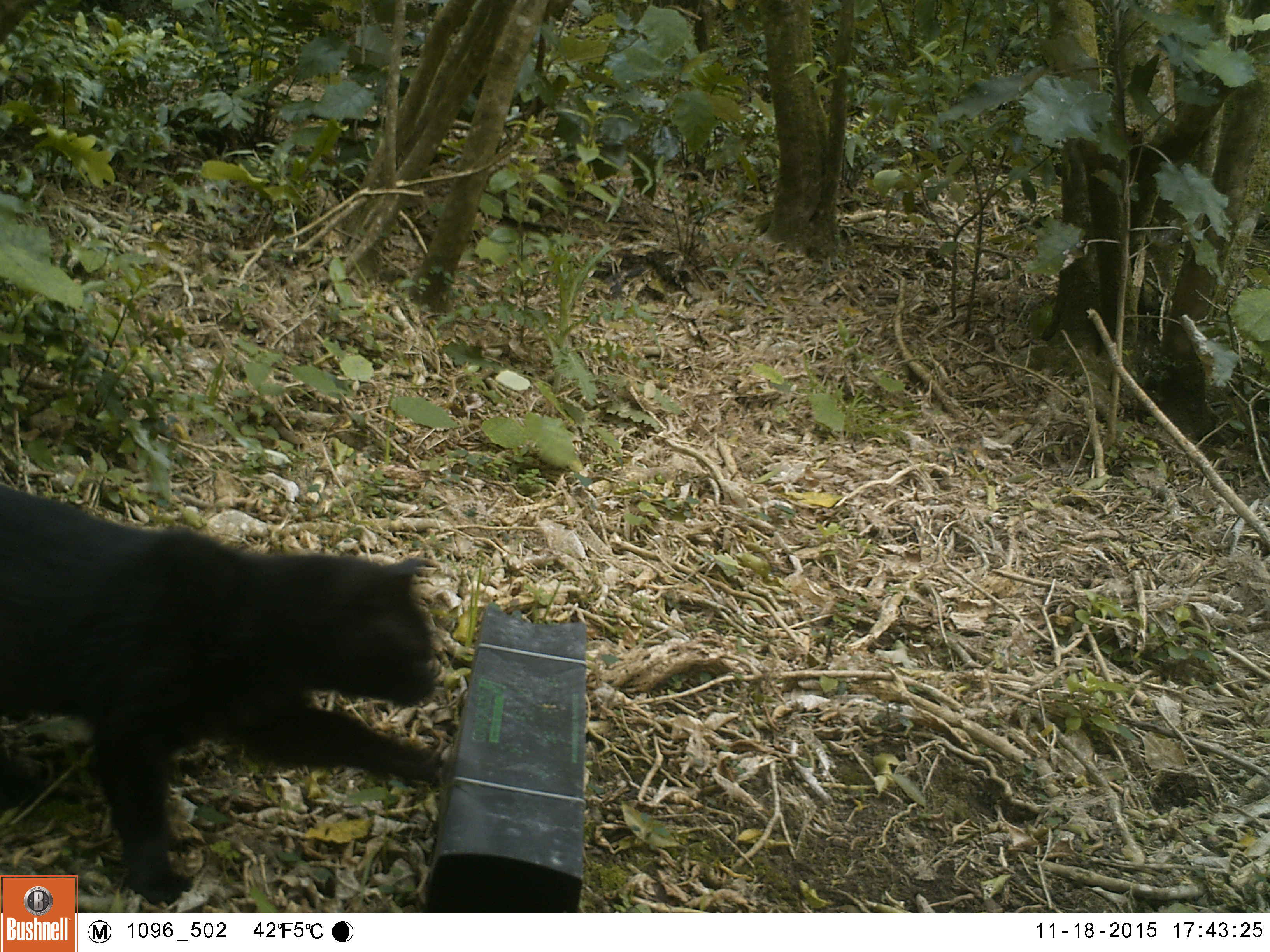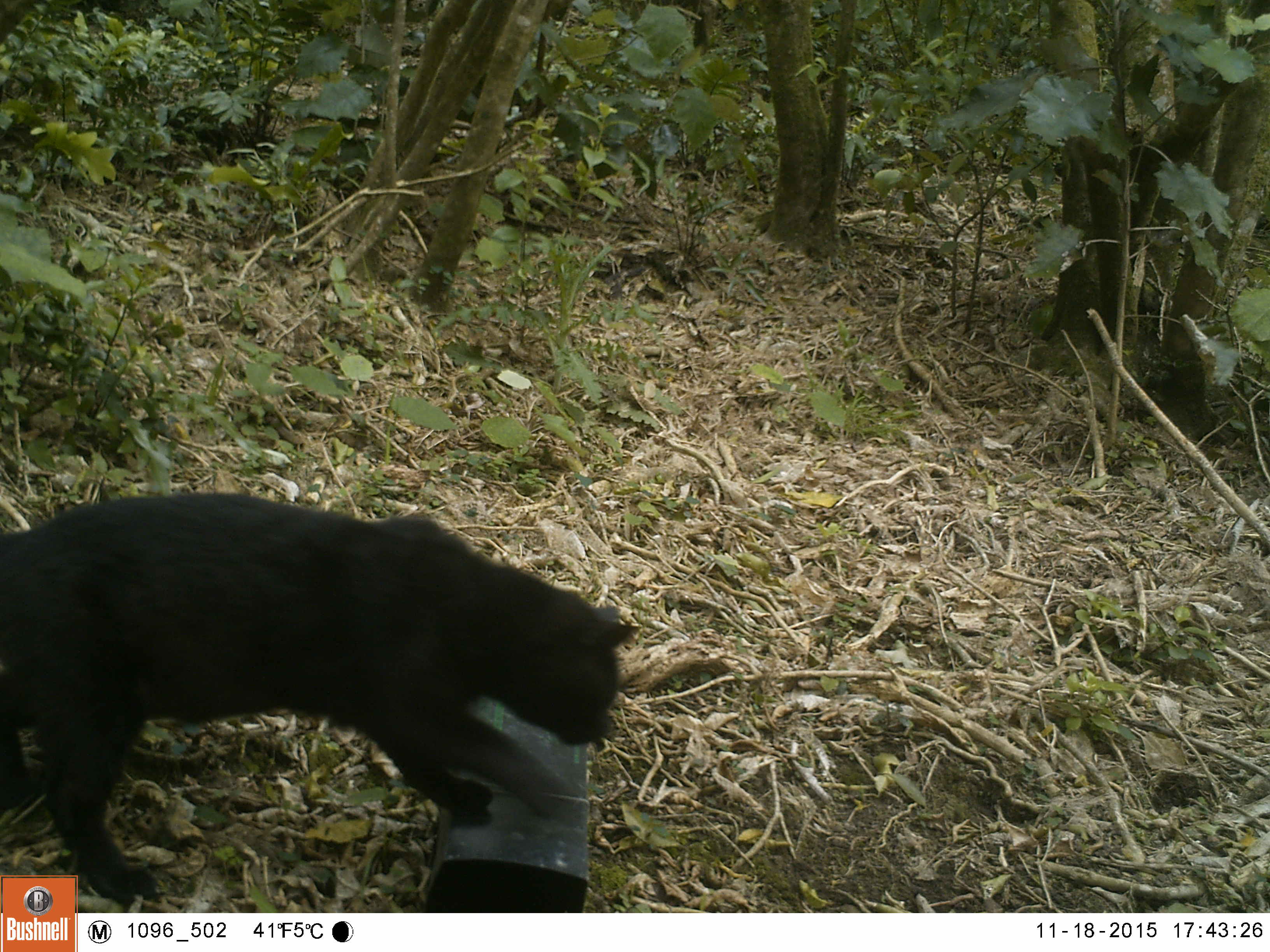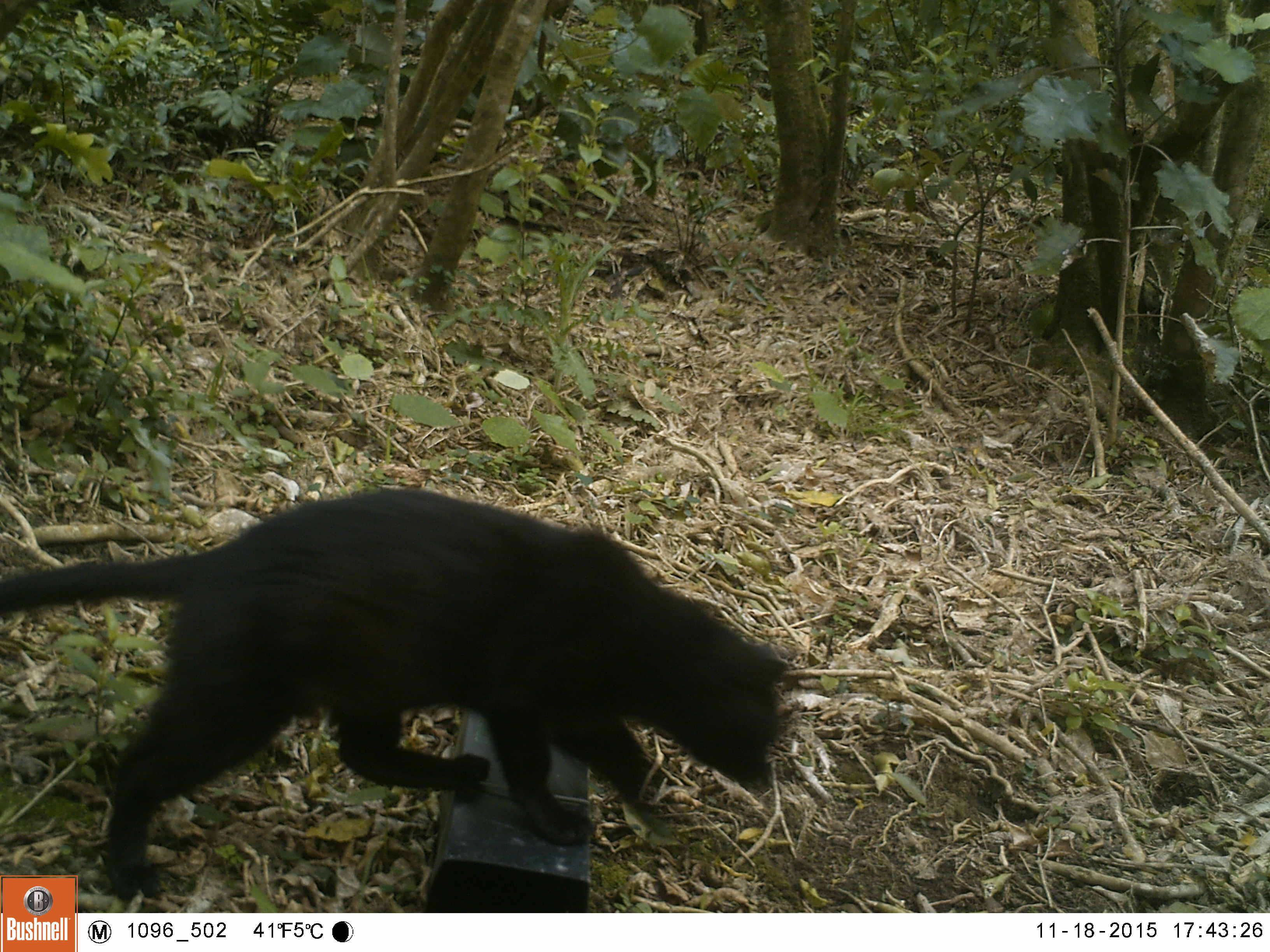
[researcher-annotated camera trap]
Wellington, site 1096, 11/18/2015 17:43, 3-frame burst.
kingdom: Animalia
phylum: Chordata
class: Mammalia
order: Carnivora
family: Felidae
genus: Felis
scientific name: Felis catus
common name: cat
Cat (Felis catus).